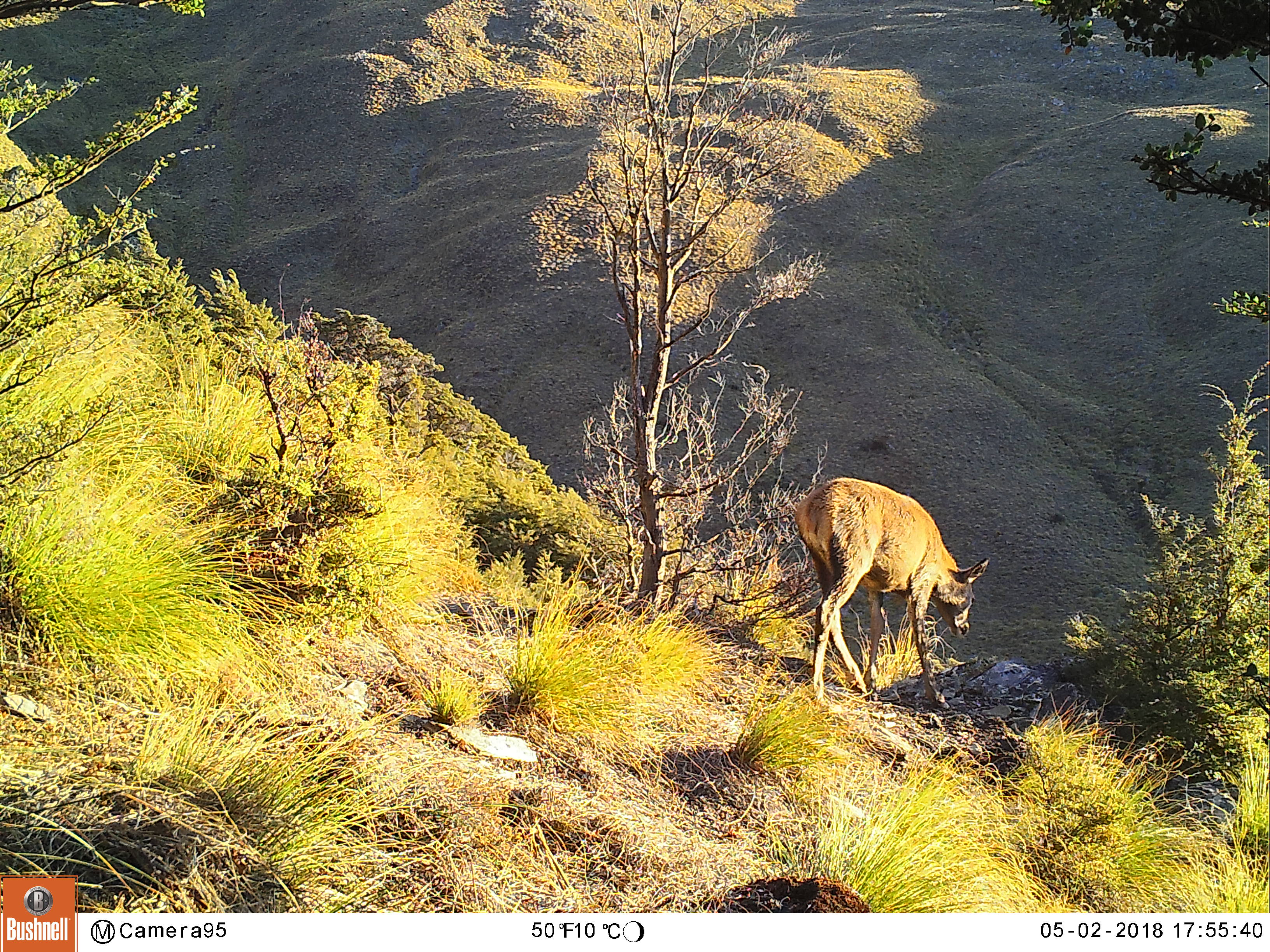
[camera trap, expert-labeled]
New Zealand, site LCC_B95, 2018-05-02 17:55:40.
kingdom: Animalia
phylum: Chordata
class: Mammalia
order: Artiodactyla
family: Cervidae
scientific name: Cervidae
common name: deer